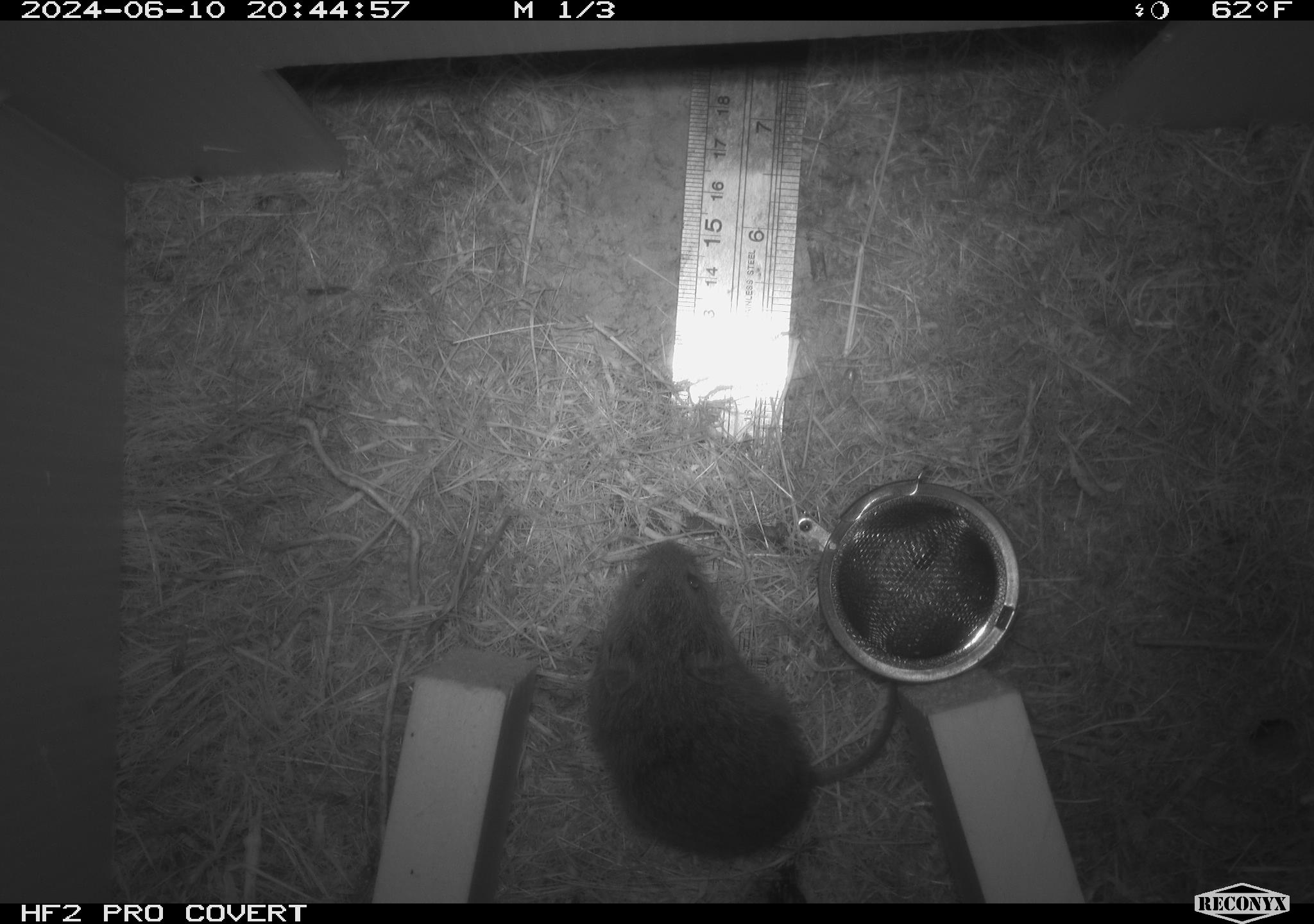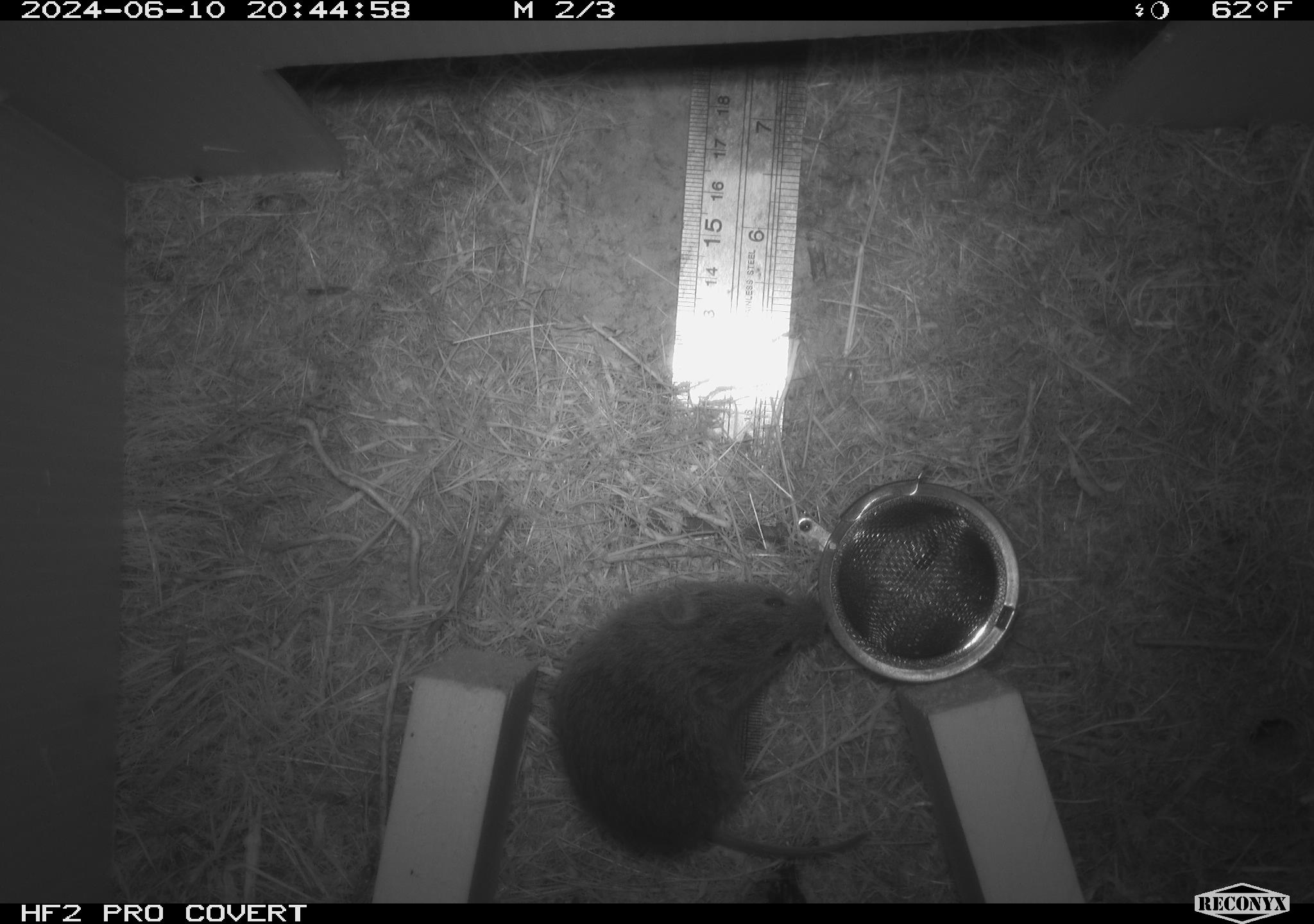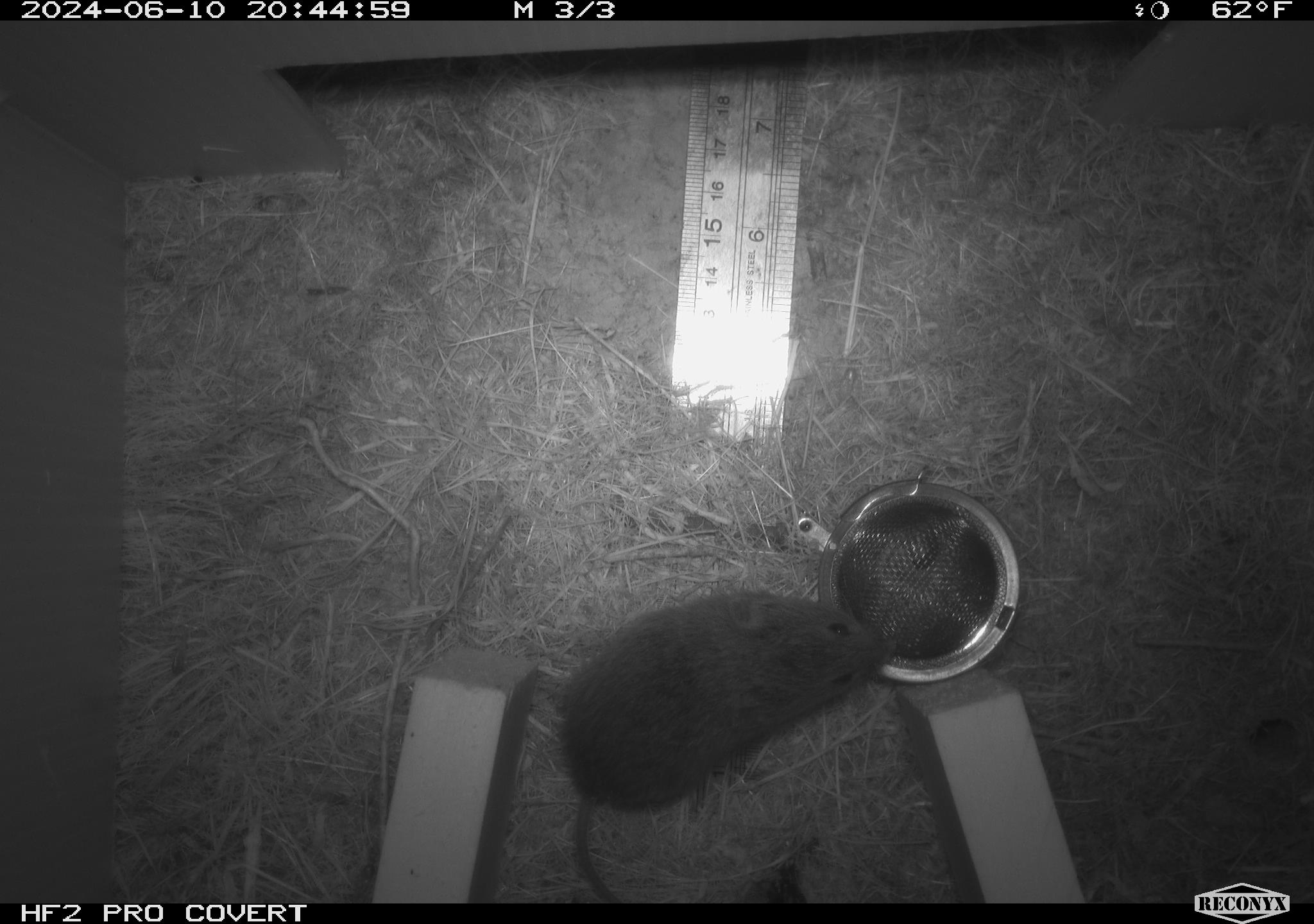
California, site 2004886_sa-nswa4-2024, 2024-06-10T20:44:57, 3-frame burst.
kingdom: Animalia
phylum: Chordata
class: Mammalia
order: Rodentia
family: Cricetidae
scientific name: Arvicolinae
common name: voles, lemmings, and muskrats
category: arvicolinae subfamily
Arvicolinae subfamily (voles, lemmings, and muskrats) (Arvicolinae).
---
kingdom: Animalia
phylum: Chordata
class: Mammalia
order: Rodentia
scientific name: Rodentia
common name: rodent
Rodent (Rodentia).